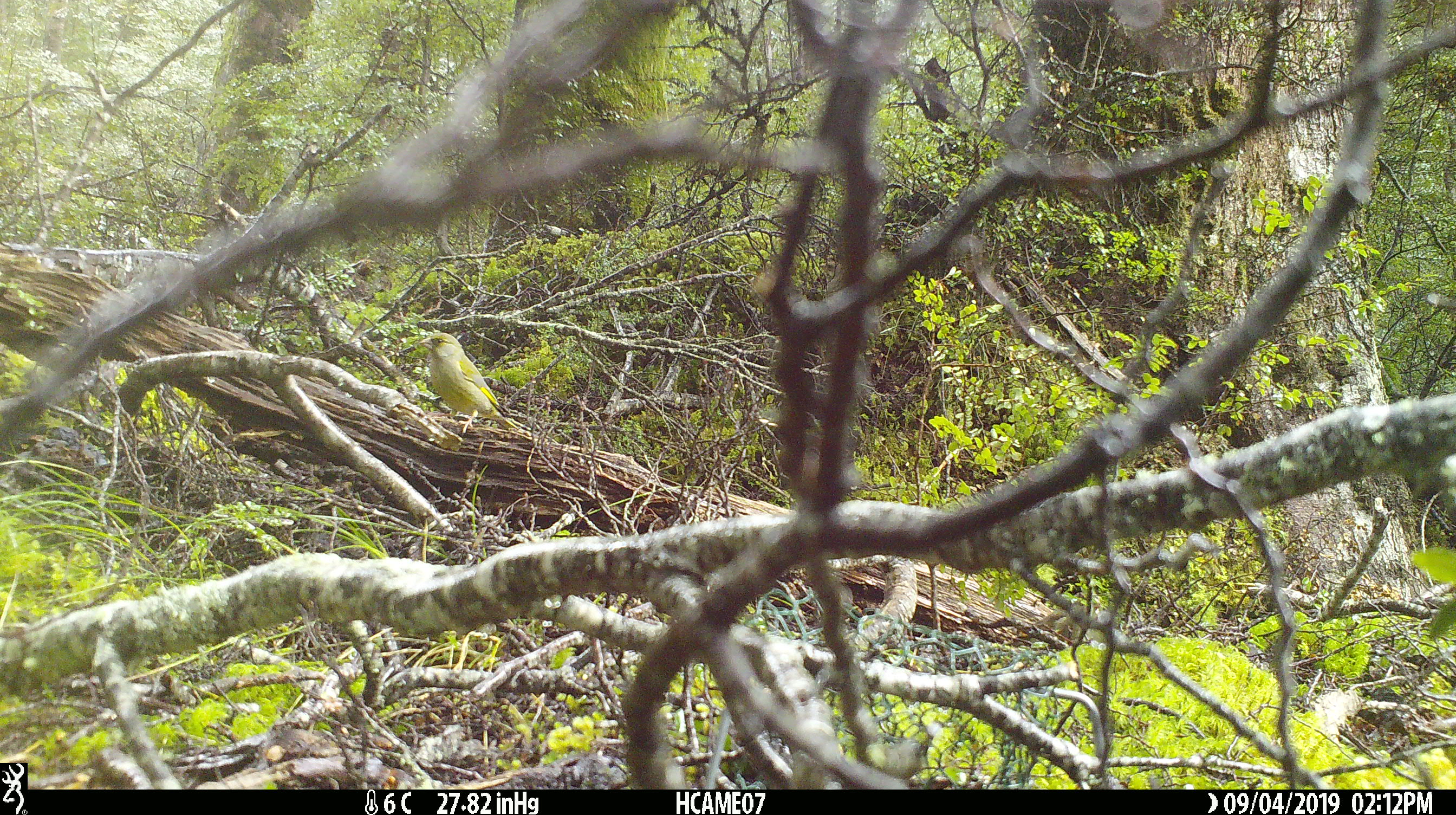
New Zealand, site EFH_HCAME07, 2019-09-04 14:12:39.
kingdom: Animalia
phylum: Chordata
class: Aves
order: Passeriformes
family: Fringillidae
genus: Chloris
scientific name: Chloris chloris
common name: greenfinch